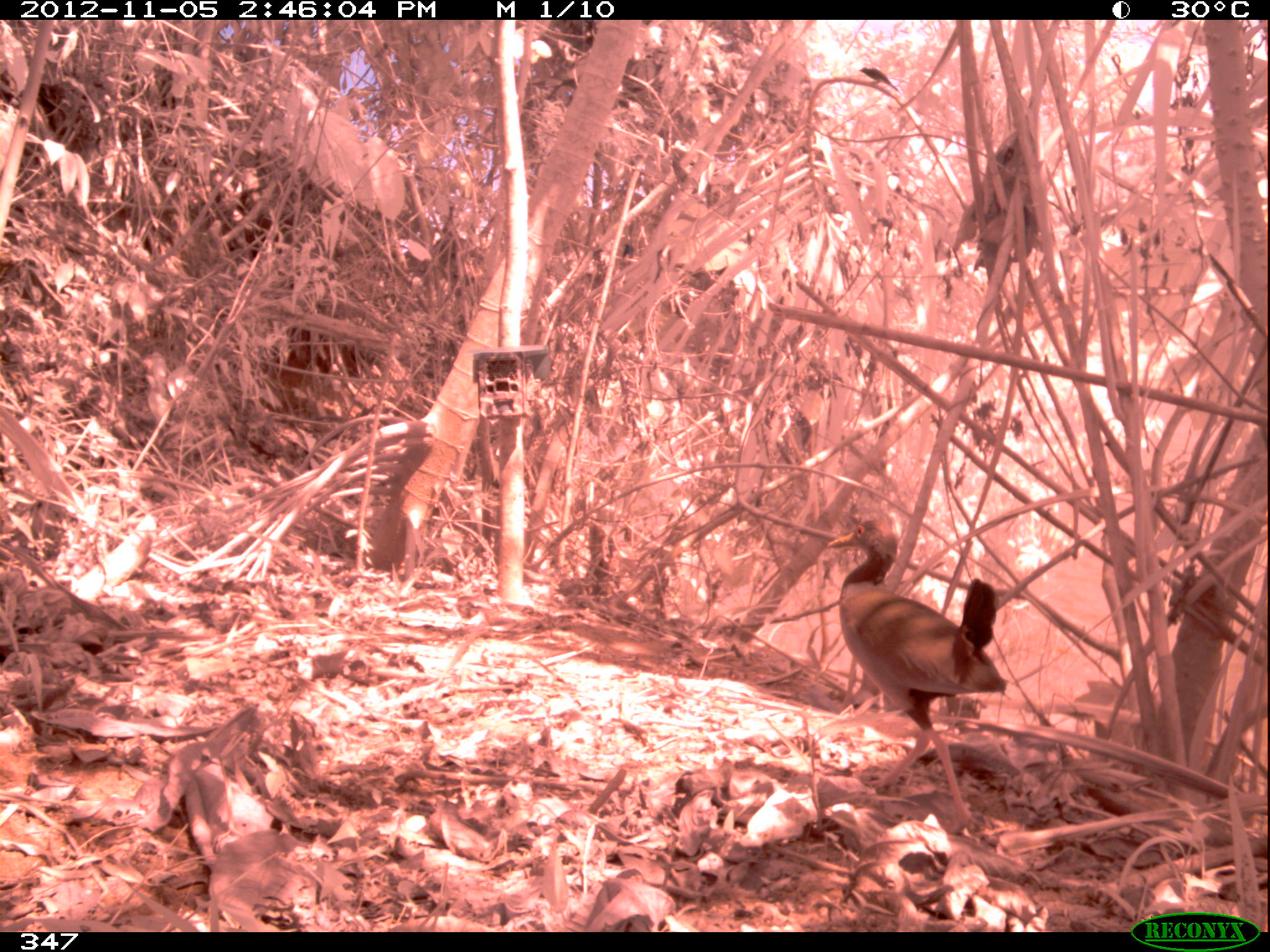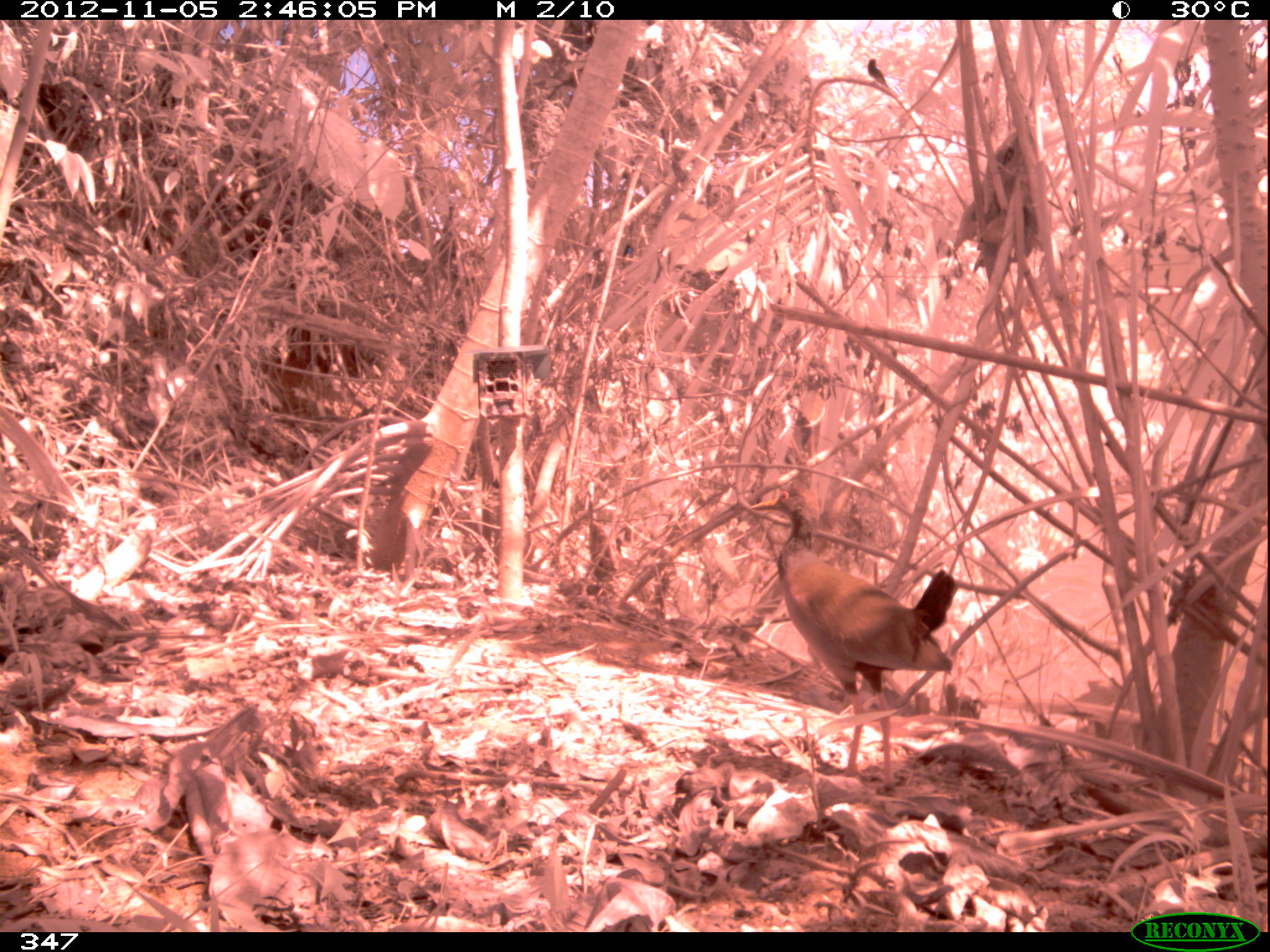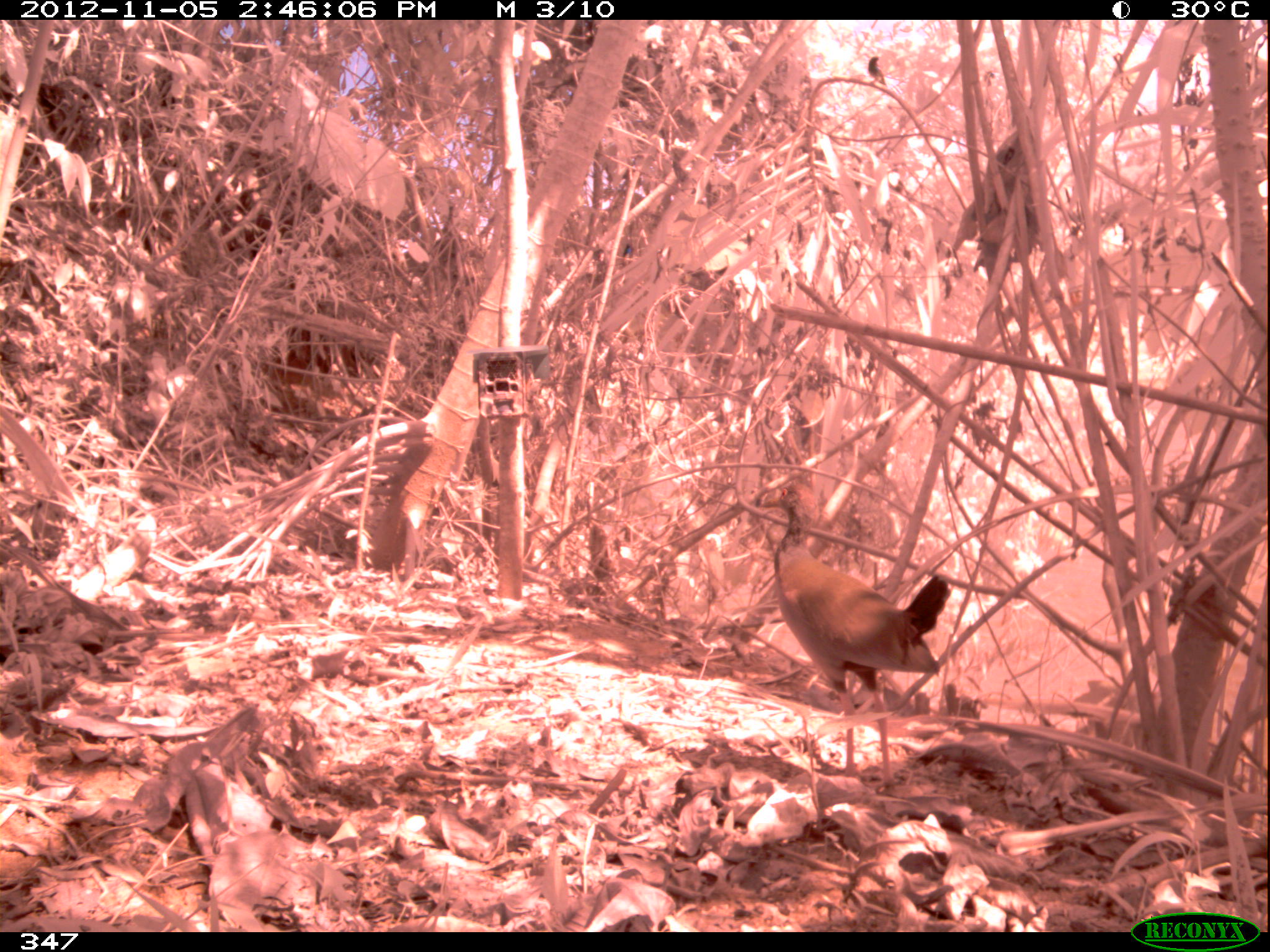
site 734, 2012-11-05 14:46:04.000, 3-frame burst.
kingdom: Animalia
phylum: Chordata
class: Aves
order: Gruiformes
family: Rallidae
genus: Aramides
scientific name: Aramides cajaneus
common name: gray-cowled wood-rail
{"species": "Aramides cajaneus (gray-cowled wood-rail)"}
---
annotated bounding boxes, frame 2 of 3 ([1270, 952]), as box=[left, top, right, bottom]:
aramides cajaneus: box=[748, 487, 957, 789]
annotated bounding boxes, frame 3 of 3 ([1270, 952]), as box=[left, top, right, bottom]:
aramides cajaneus: box=[758, 483, 951, 795]